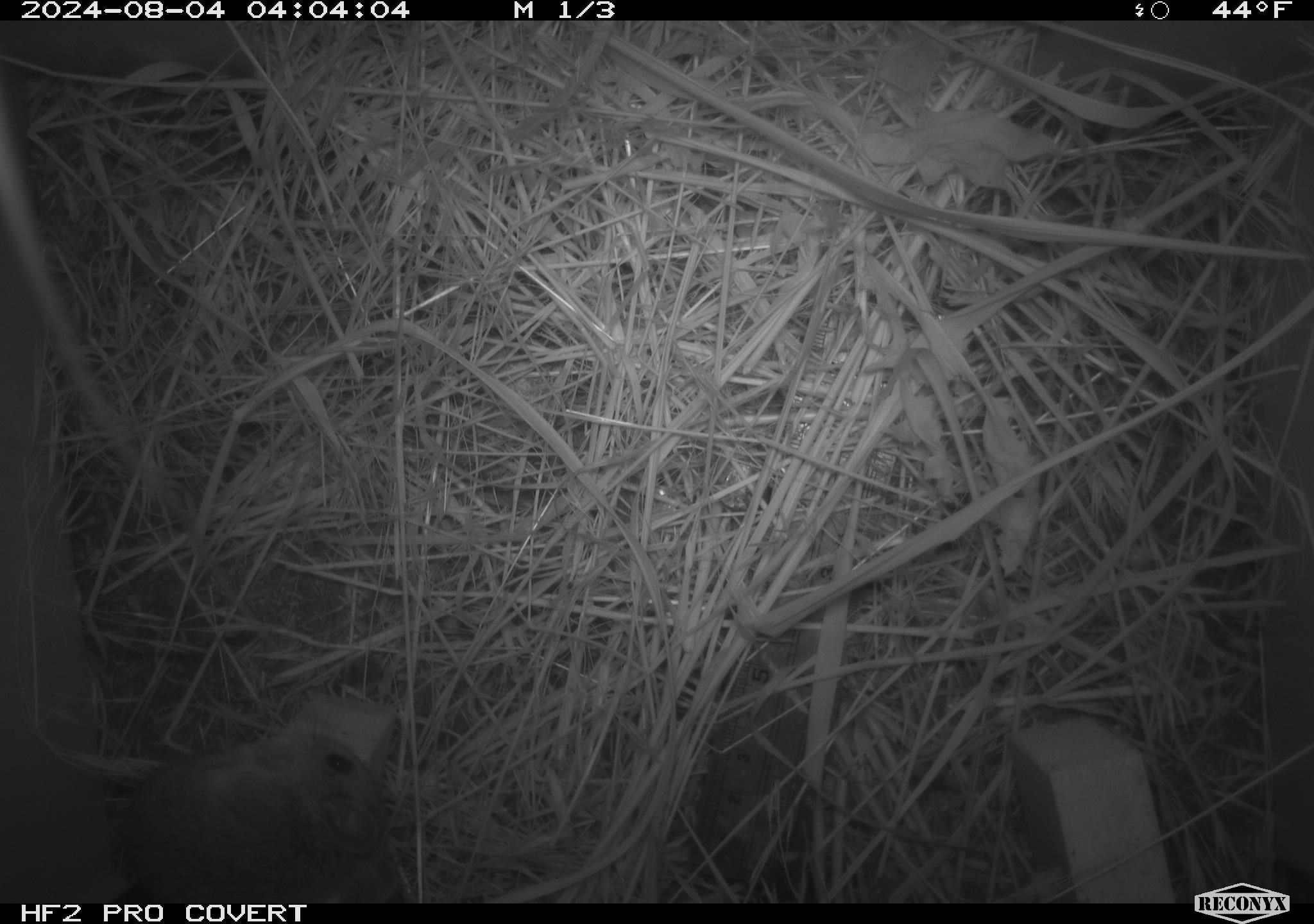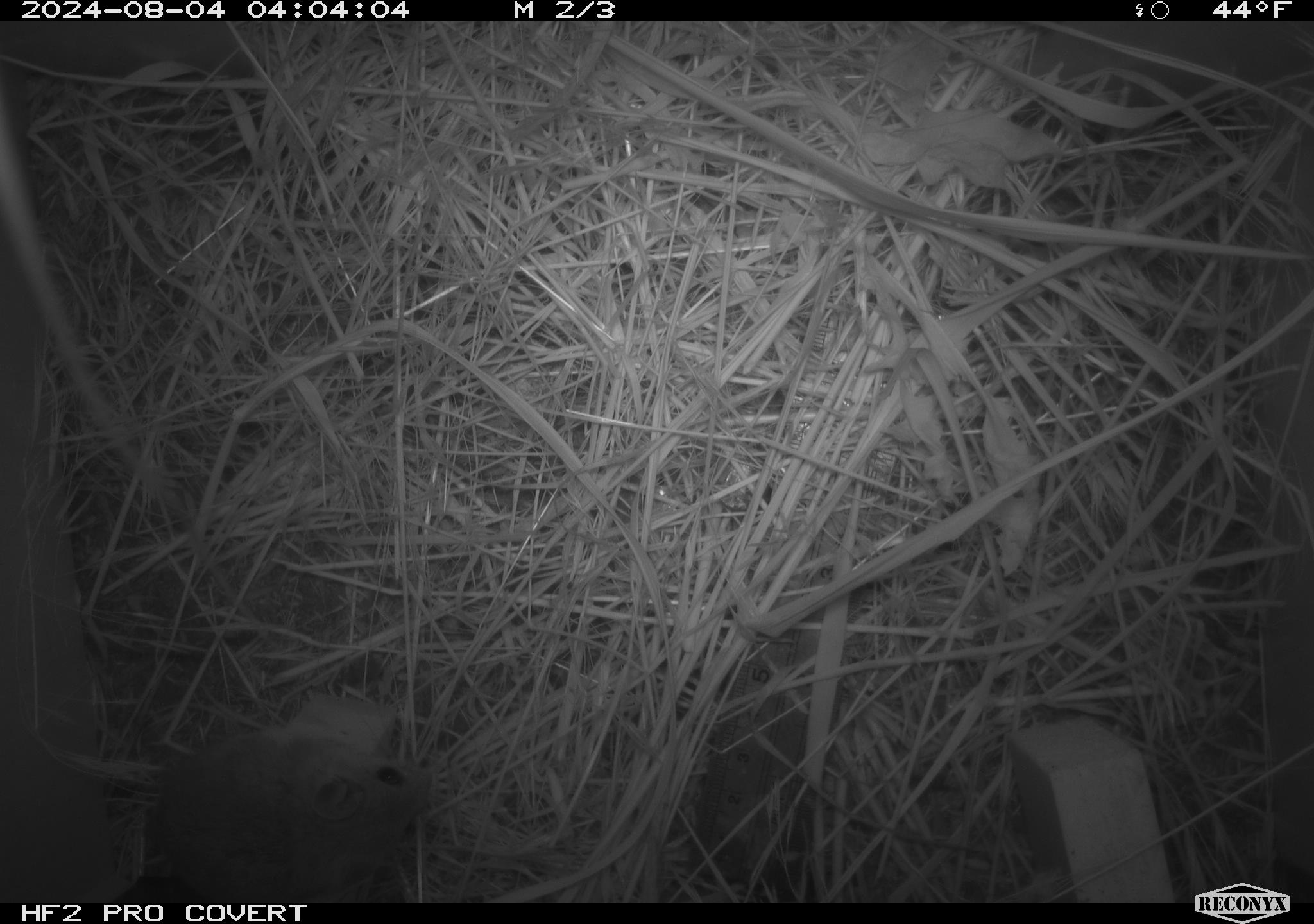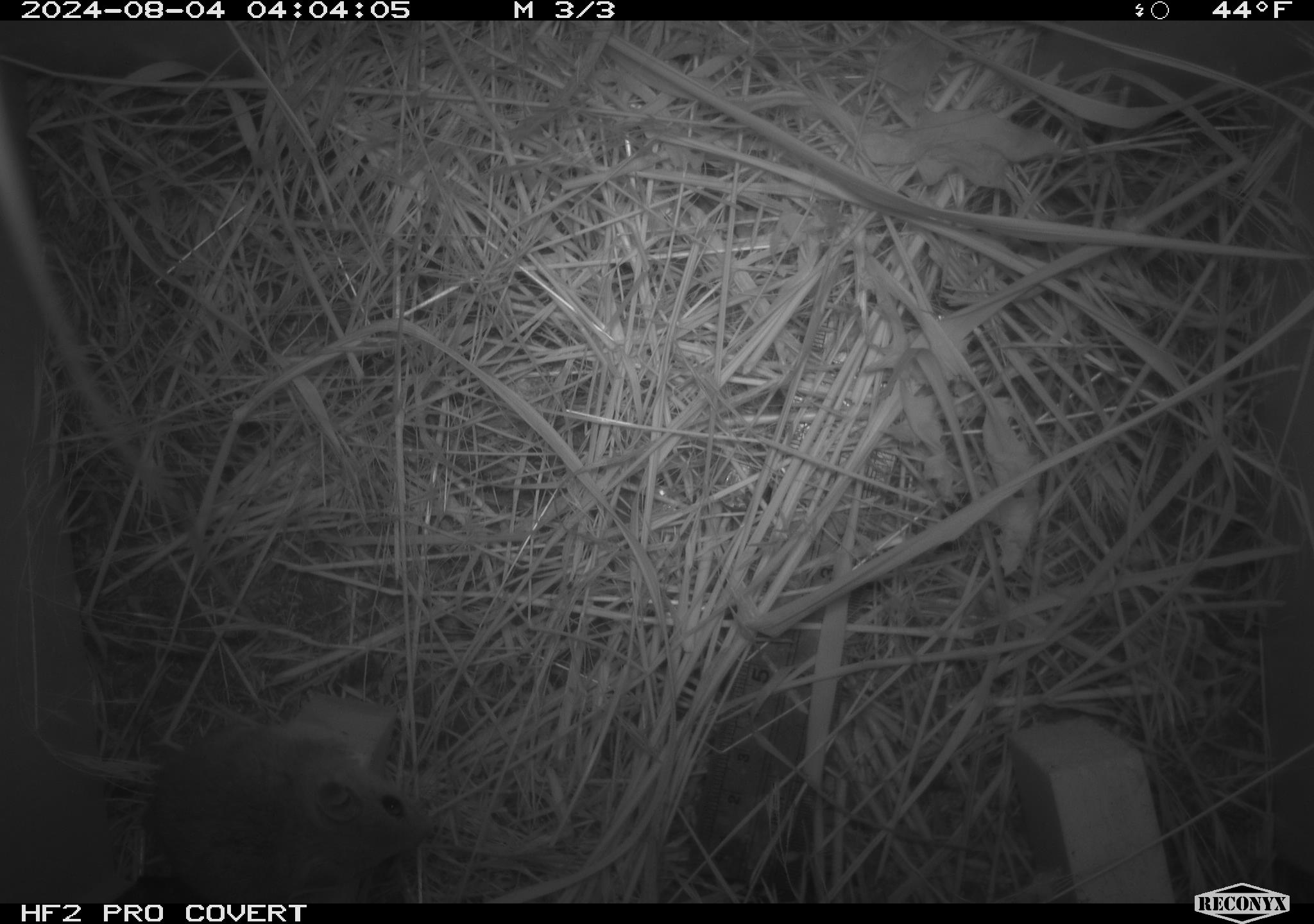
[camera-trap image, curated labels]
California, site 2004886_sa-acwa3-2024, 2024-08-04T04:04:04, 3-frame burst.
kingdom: Animalia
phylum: Chordata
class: Mammalia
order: Rodentia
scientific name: Rodentia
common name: mouse species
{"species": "mouse species (Rodentia)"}